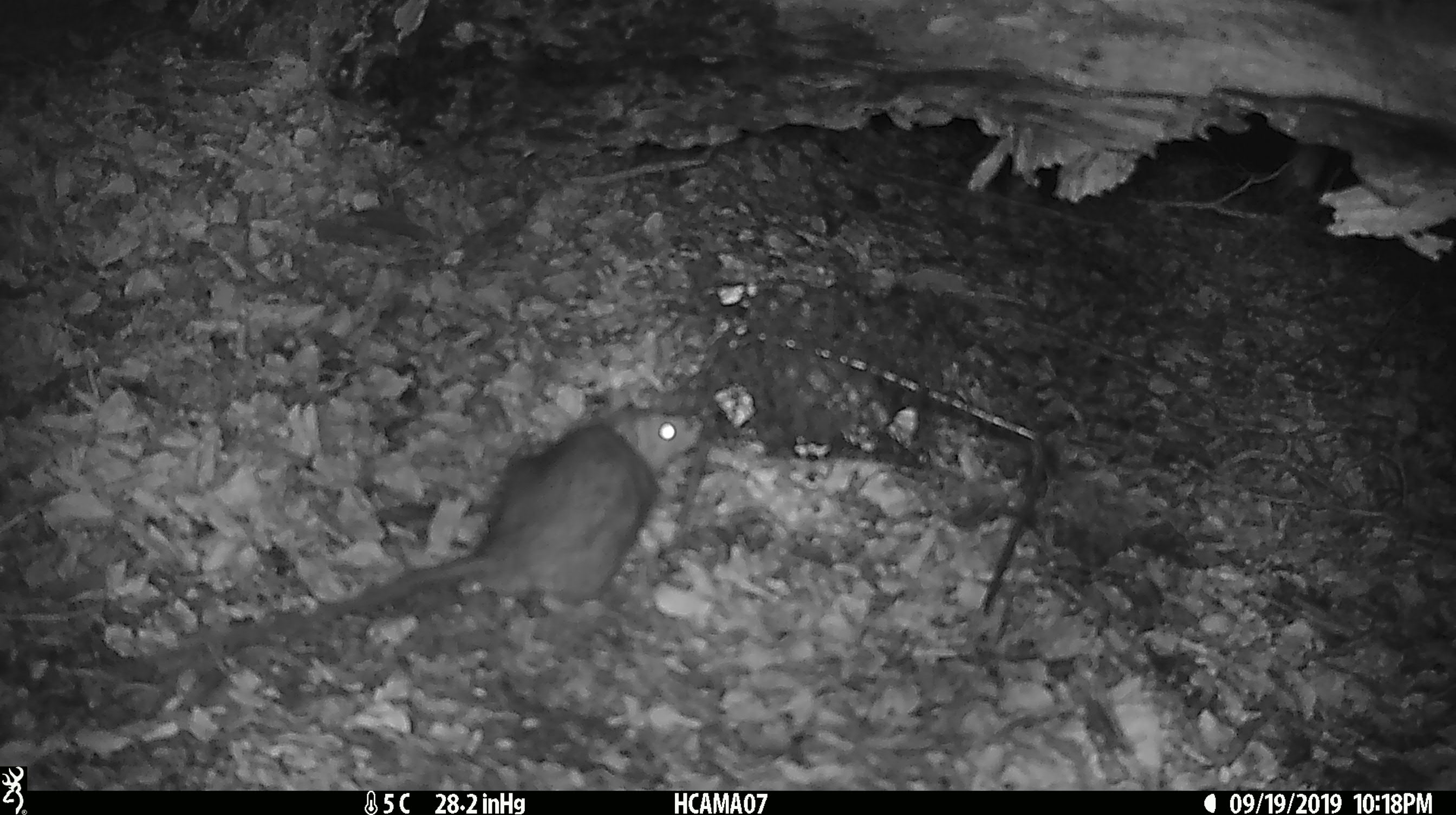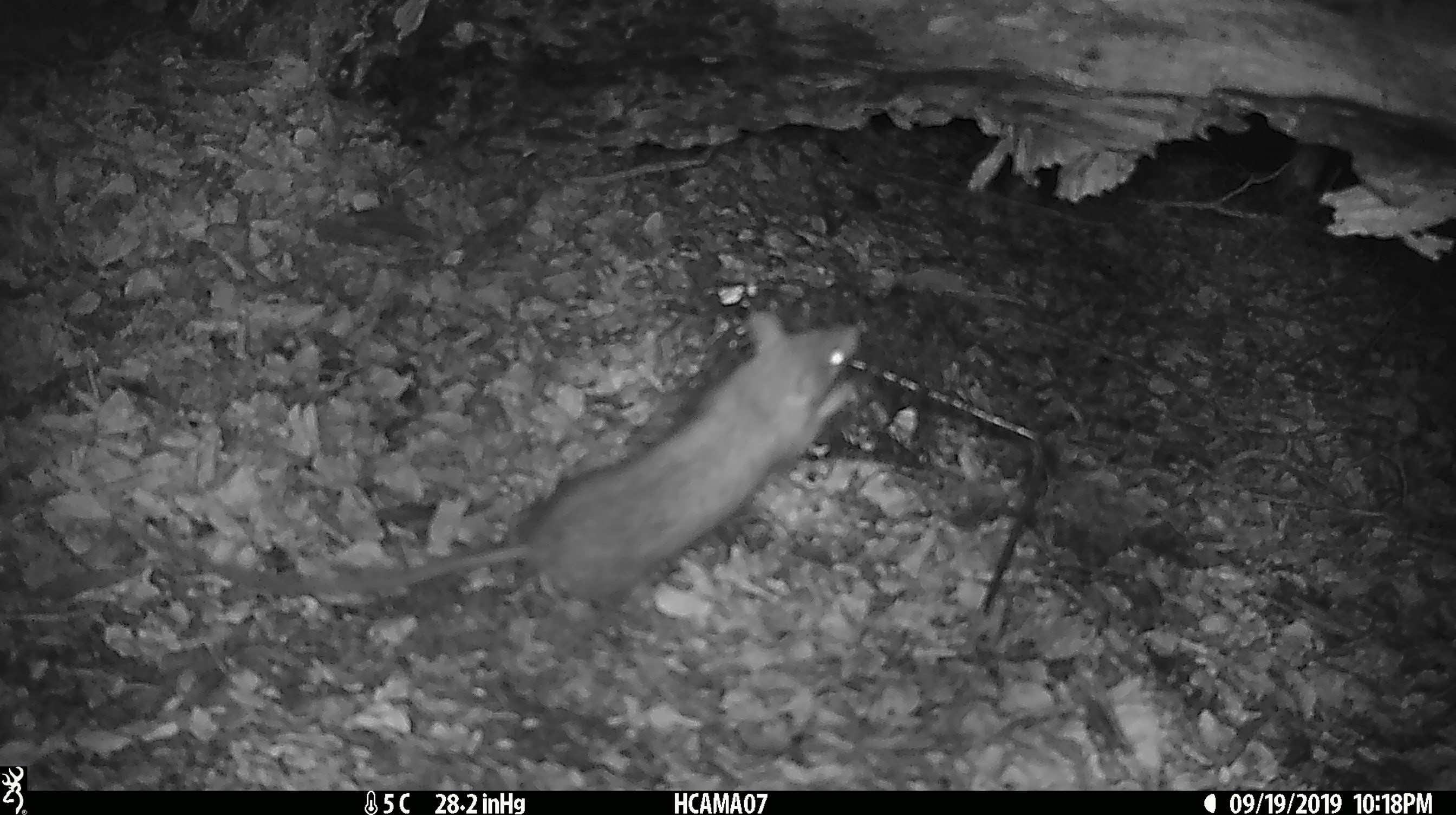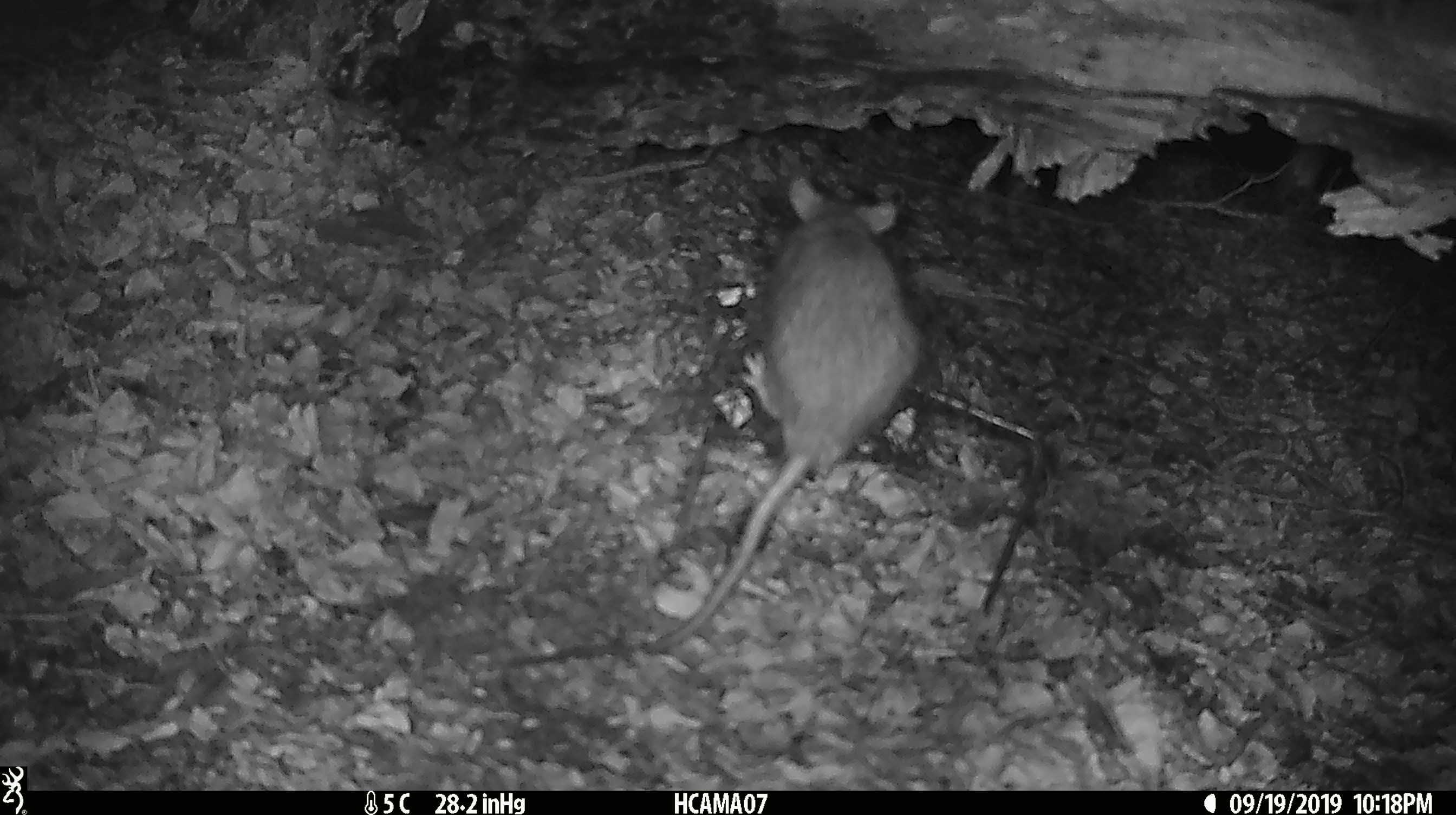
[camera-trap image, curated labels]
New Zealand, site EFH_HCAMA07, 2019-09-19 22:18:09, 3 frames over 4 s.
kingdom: Animalia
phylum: Chordata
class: Mammalia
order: Rodentia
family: Muridae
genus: Rattus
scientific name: Rattus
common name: rat